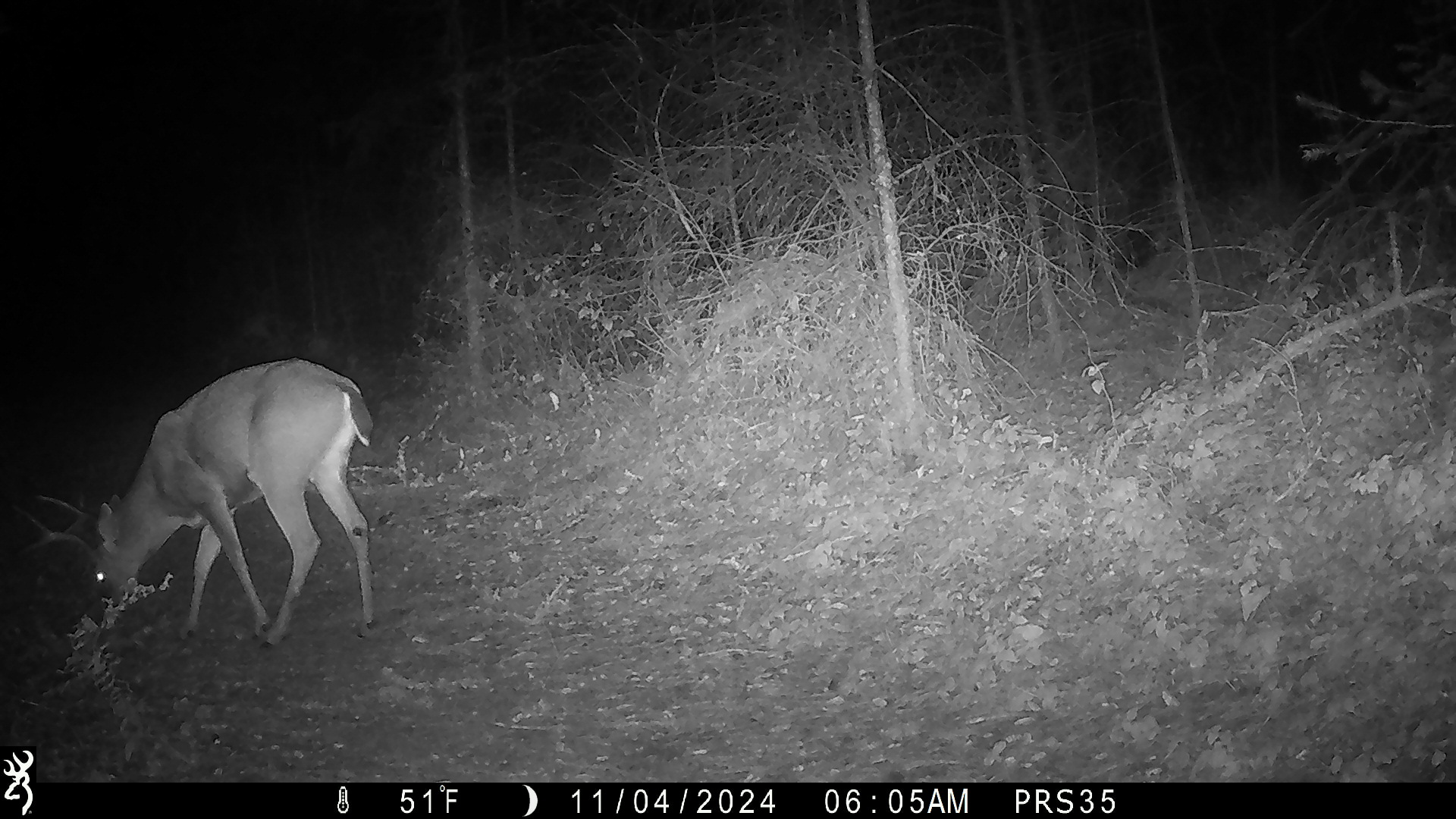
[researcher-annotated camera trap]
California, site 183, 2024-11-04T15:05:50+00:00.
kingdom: Animalia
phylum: Chordata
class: Mammalia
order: Artiodactyla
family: Cervidae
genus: Odocoileus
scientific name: Odocoileus hemionus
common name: mule deer